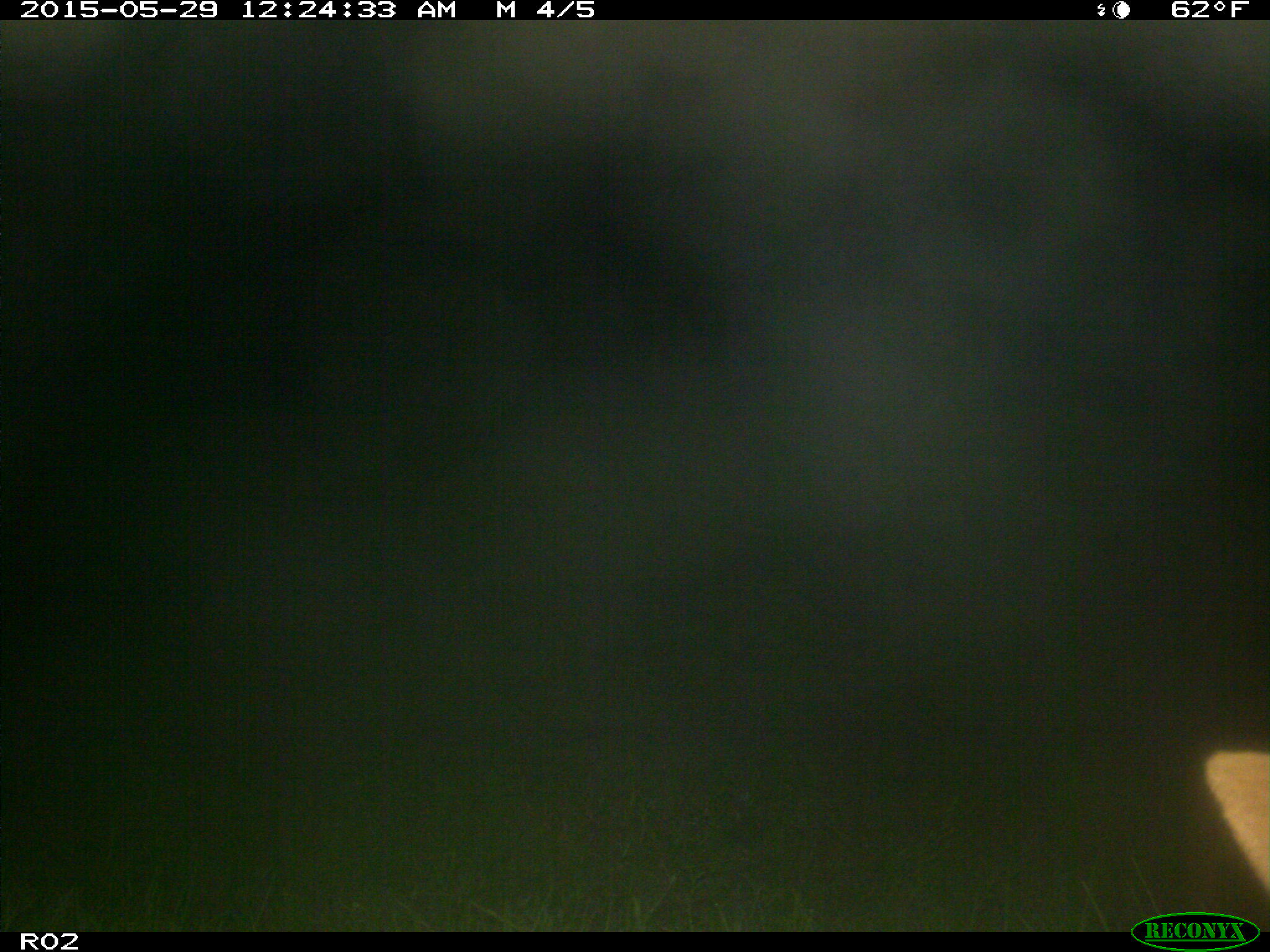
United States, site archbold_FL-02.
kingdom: Animalia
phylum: Chordata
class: Mammalia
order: Artiodactyla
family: Bovidae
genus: Bos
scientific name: Bos taurus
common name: domestic cow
Bos taurus (domestic cow).